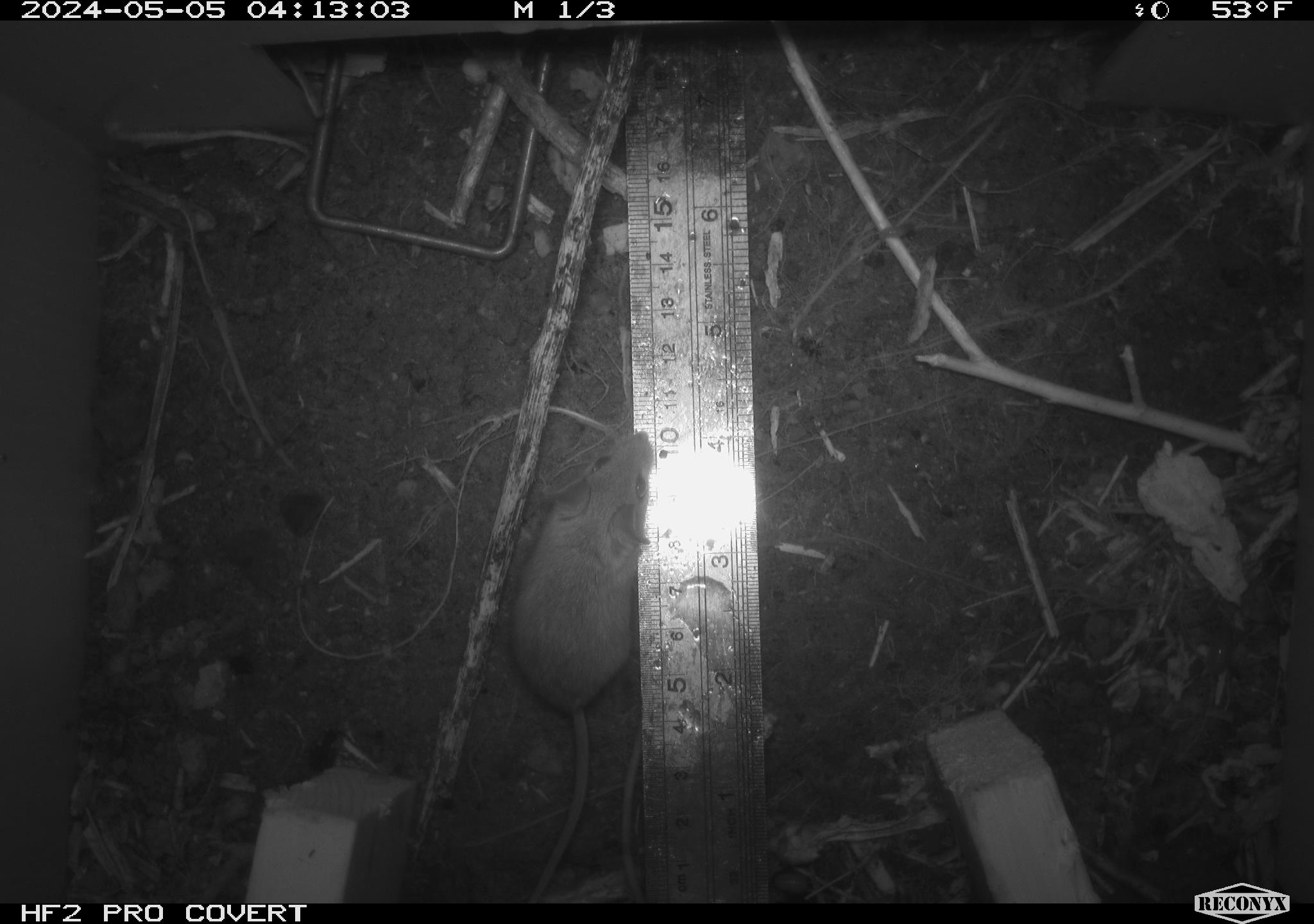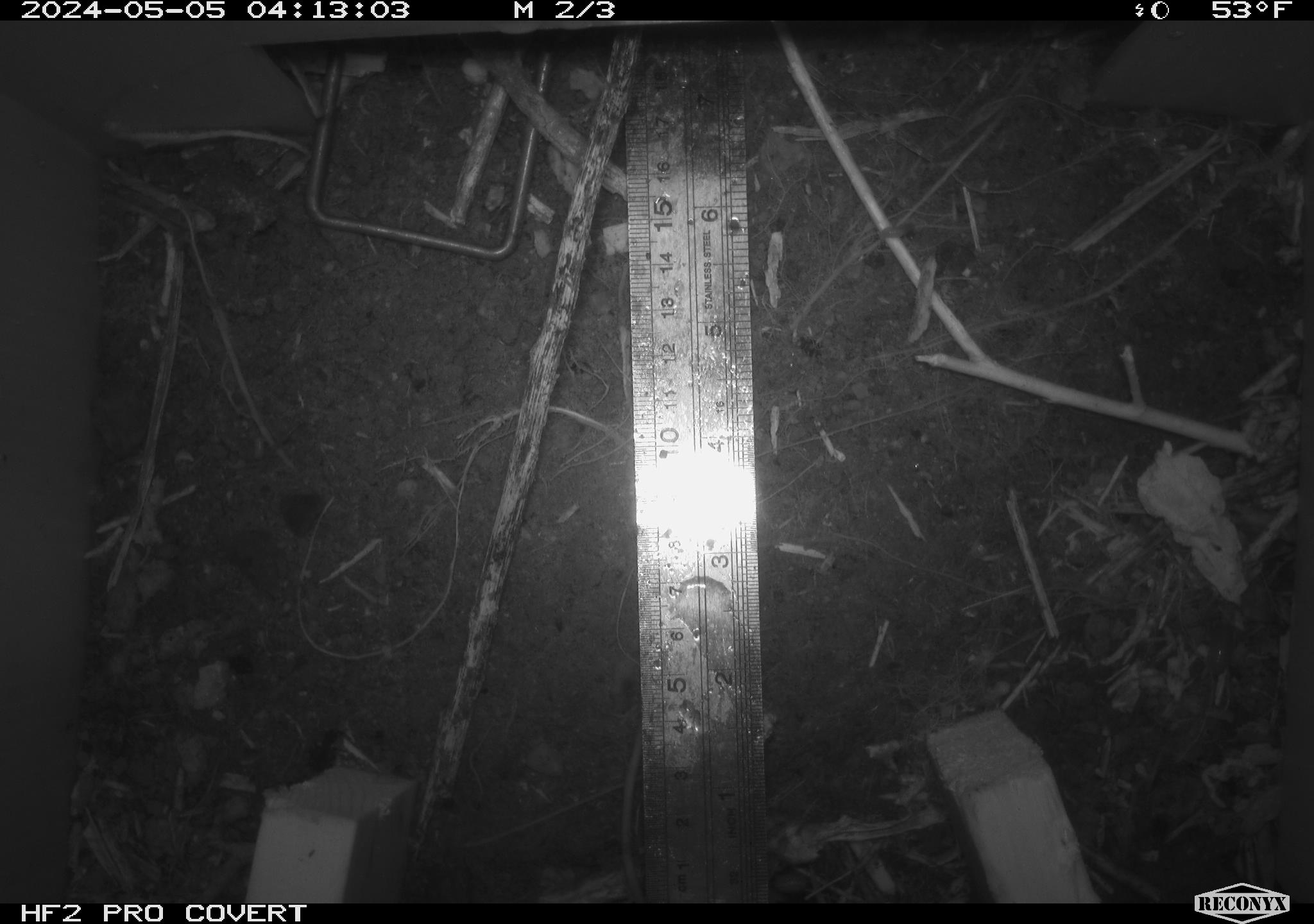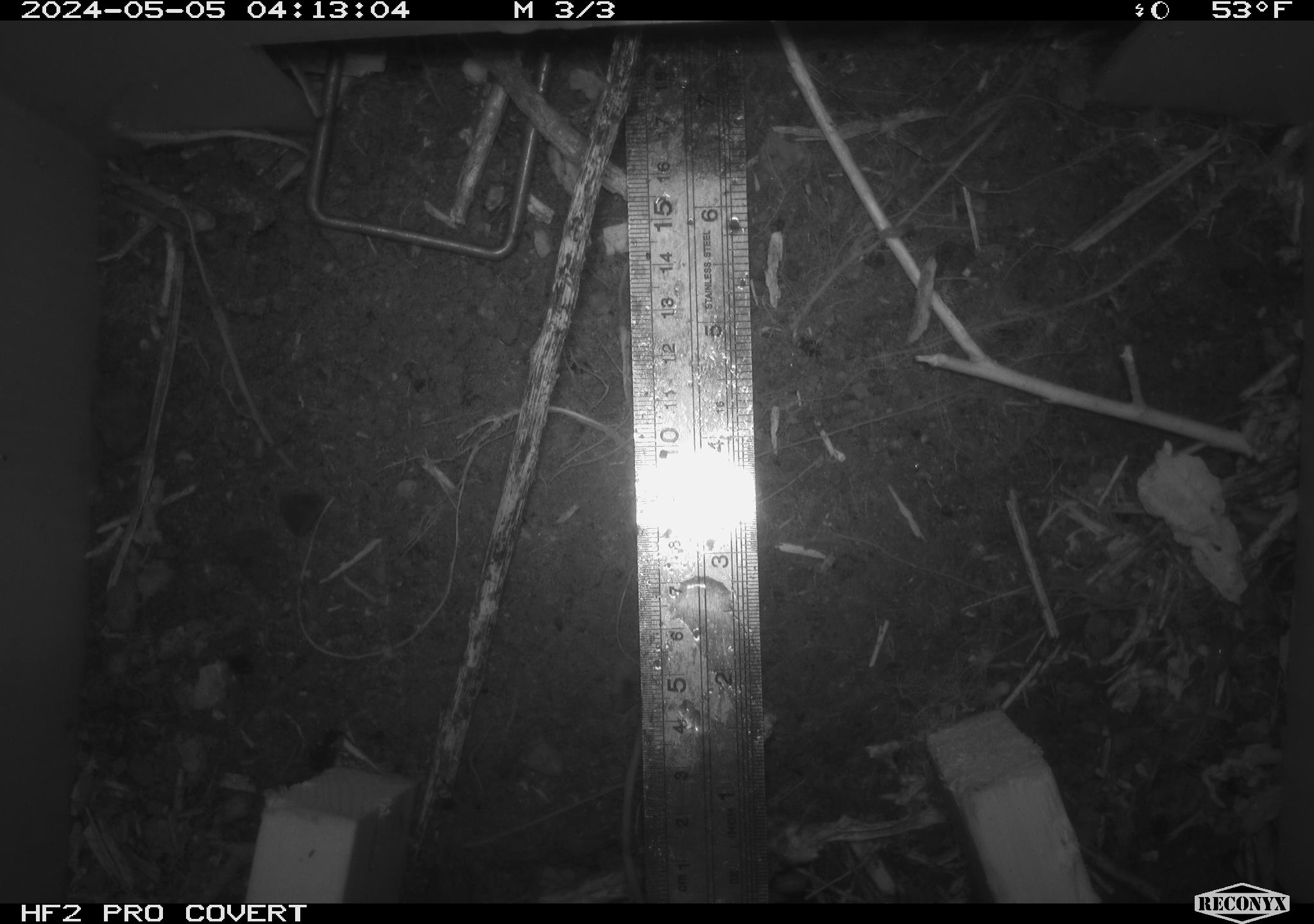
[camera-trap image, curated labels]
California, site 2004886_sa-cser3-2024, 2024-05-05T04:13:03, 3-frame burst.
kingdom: Animalia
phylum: Chordata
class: Mammalia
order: Rodentia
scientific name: Rodentia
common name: rodent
Rodent (Rodentia).